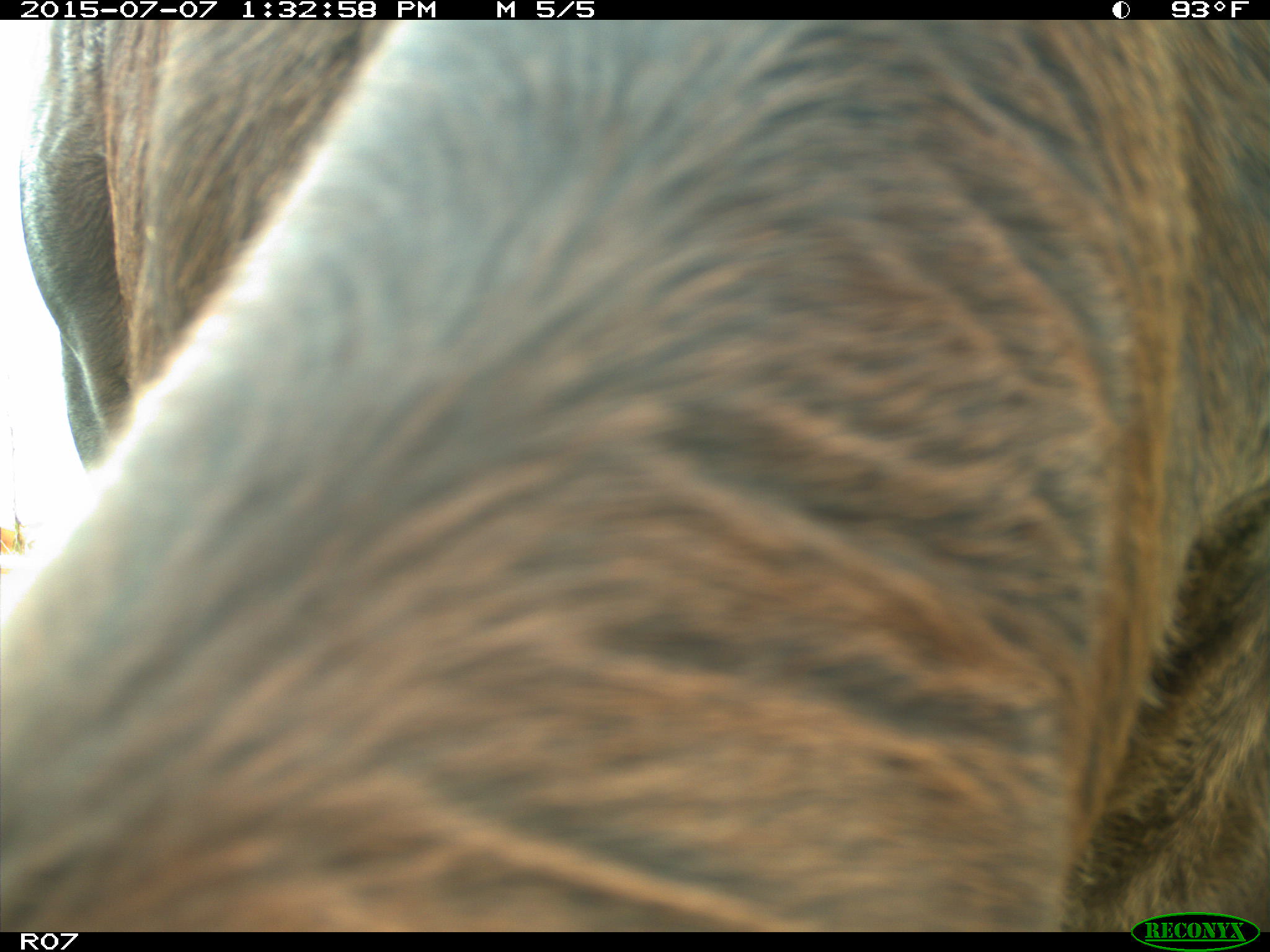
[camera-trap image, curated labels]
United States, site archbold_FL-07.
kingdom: Animalia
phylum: Chordata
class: Mammalia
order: Artiodactyla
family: Bovidae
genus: Bos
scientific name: Bos taurus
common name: domestic cow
Bos taurus (domestic cow).